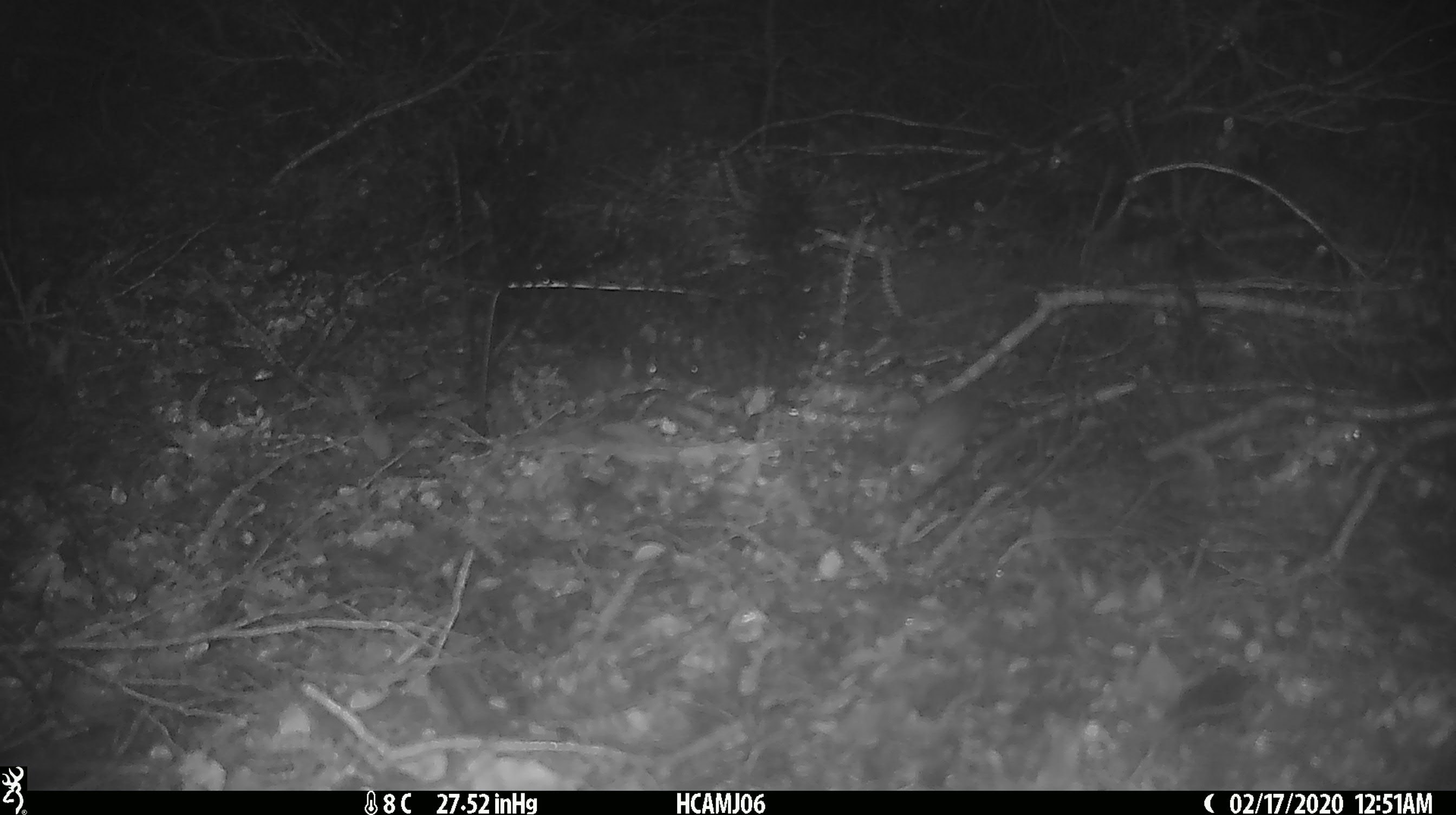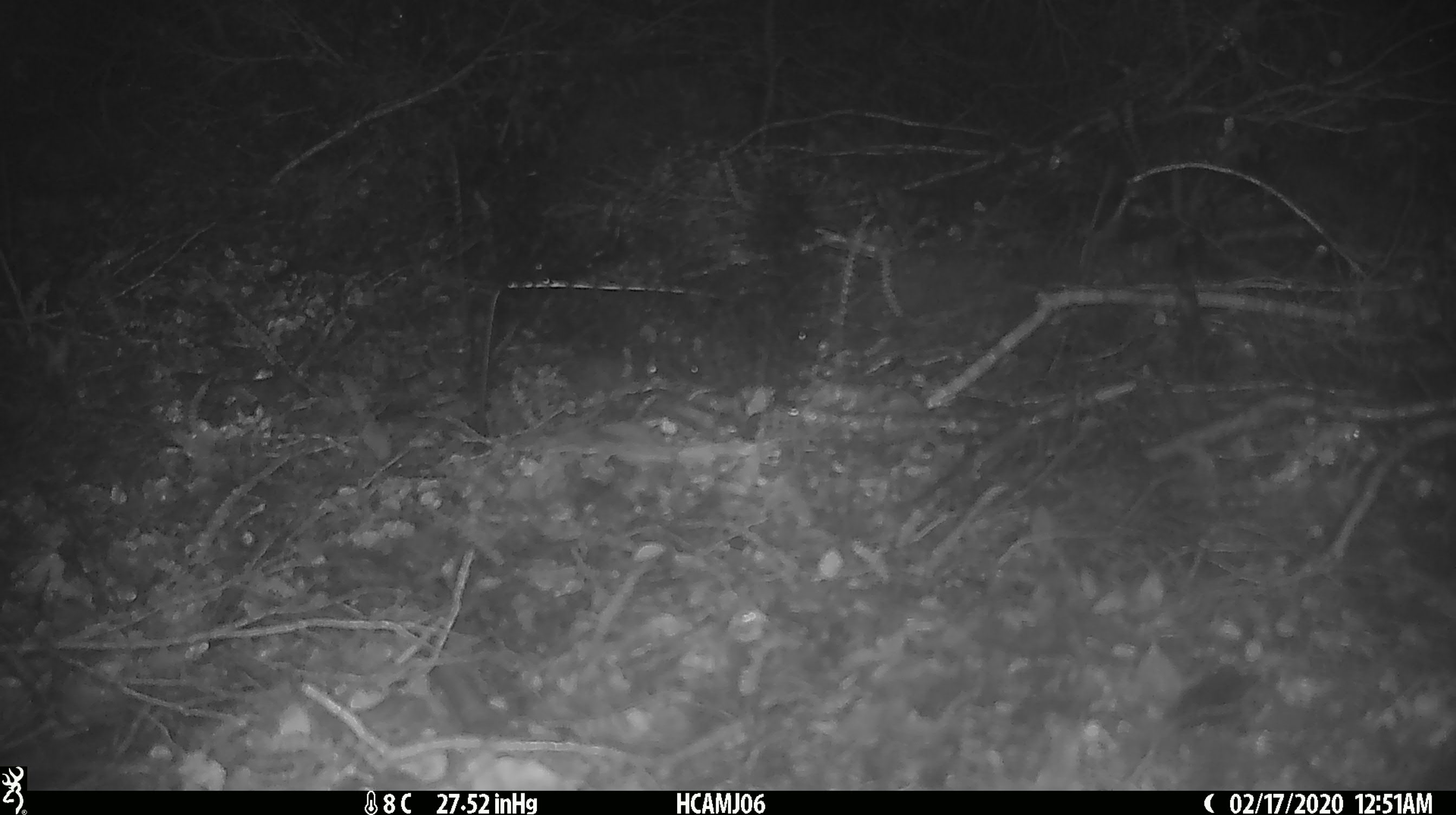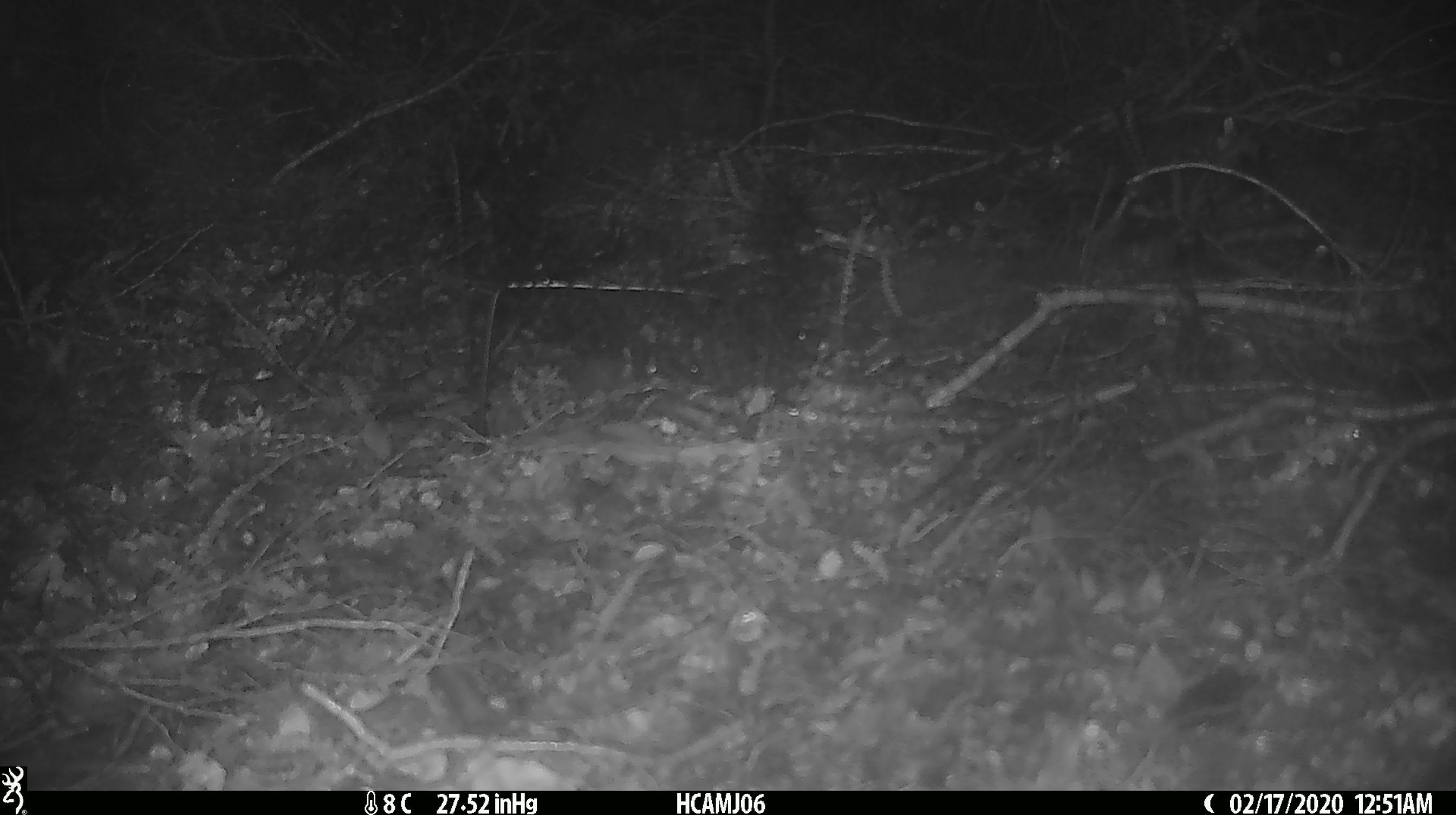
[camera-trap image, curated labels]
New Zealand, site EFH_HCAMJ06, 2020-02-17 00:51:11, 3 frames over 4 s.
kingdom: Animalia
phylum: Chordata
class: Mammalia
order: Rodentia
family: Muridae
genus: Mus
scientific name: Mus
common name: mouse